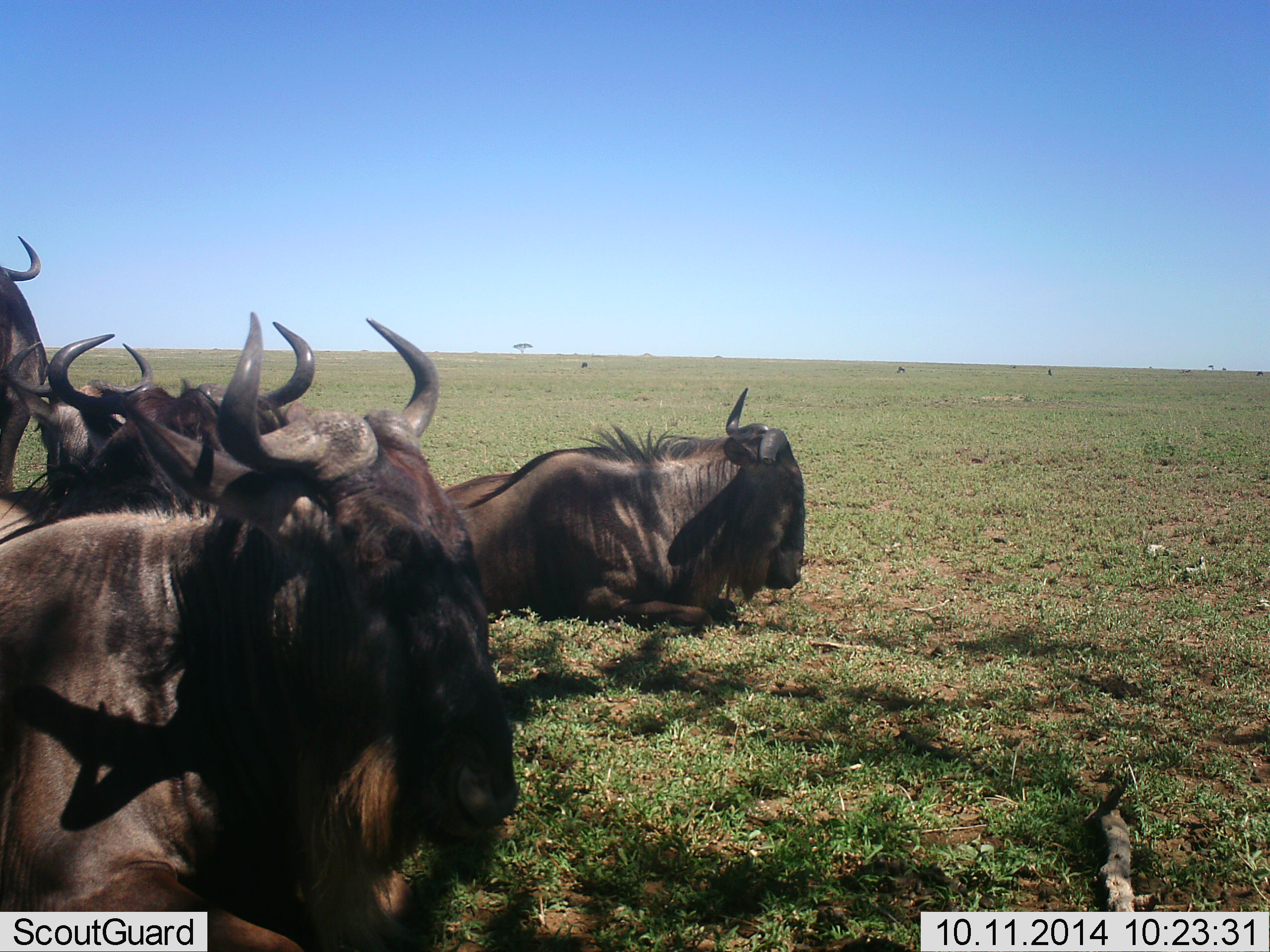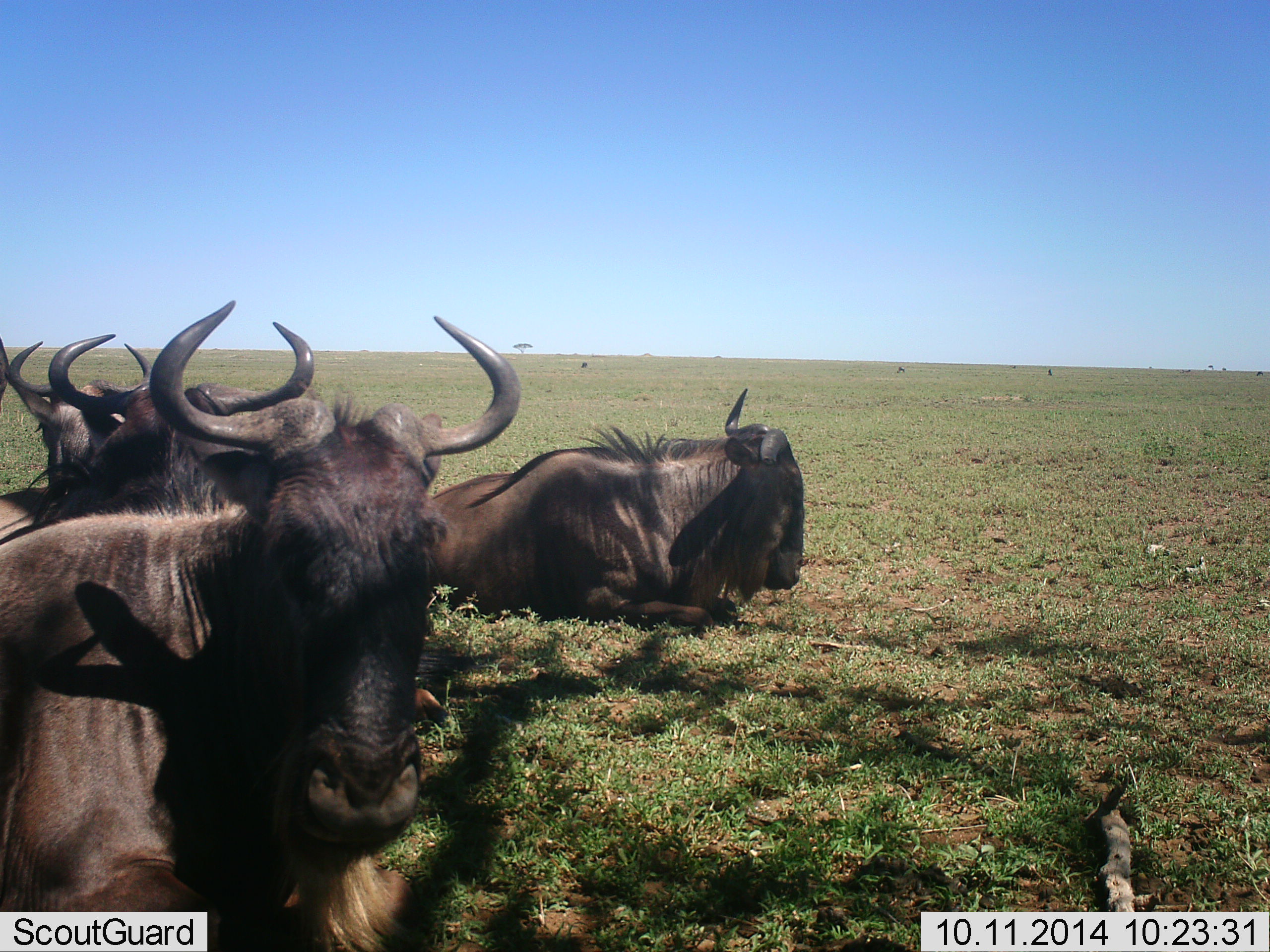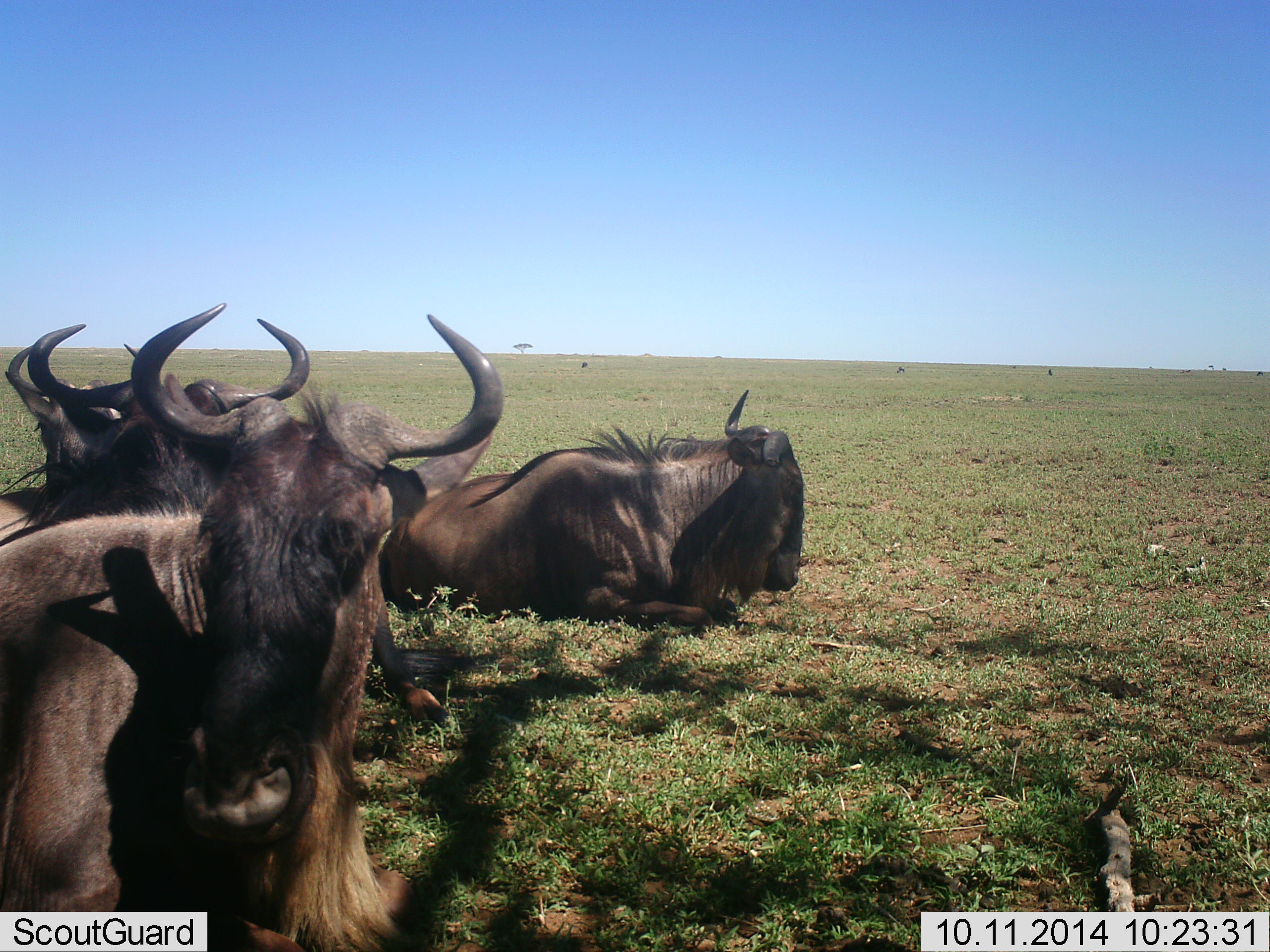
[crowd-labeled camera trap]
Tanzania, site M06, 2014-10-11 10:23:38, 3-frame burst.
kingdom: Animalia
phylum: Chordata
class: Mammalia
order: Artiodactyla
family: Bovidae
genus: Connochaetes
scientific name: Connochaetes taurinus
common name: blue wildebeest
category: wildebeest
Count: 5.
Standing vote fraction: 20%.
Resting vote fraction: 100%.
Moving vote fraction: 10%.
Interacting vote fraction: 0%.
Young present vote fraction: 0%.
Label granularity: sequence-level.